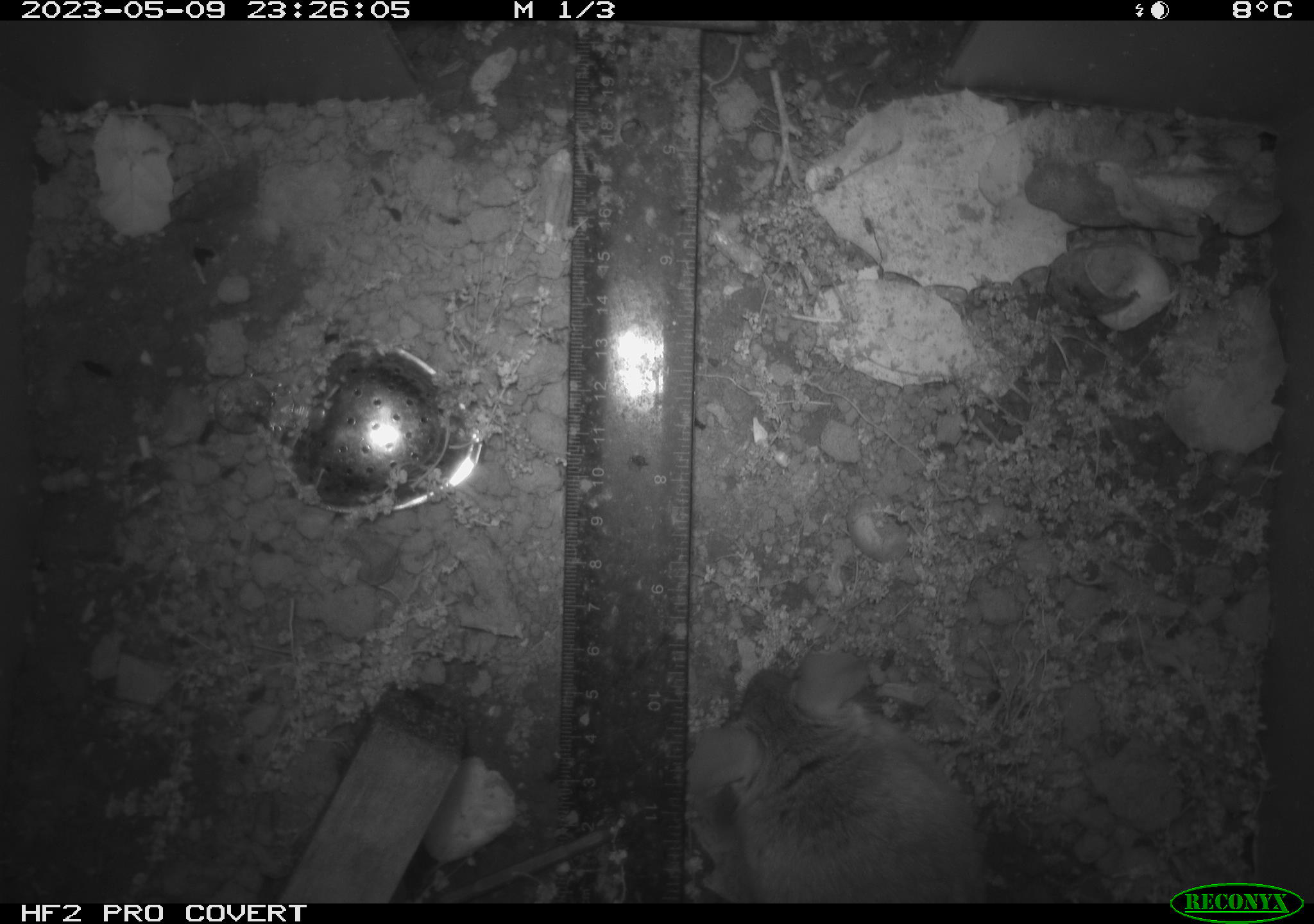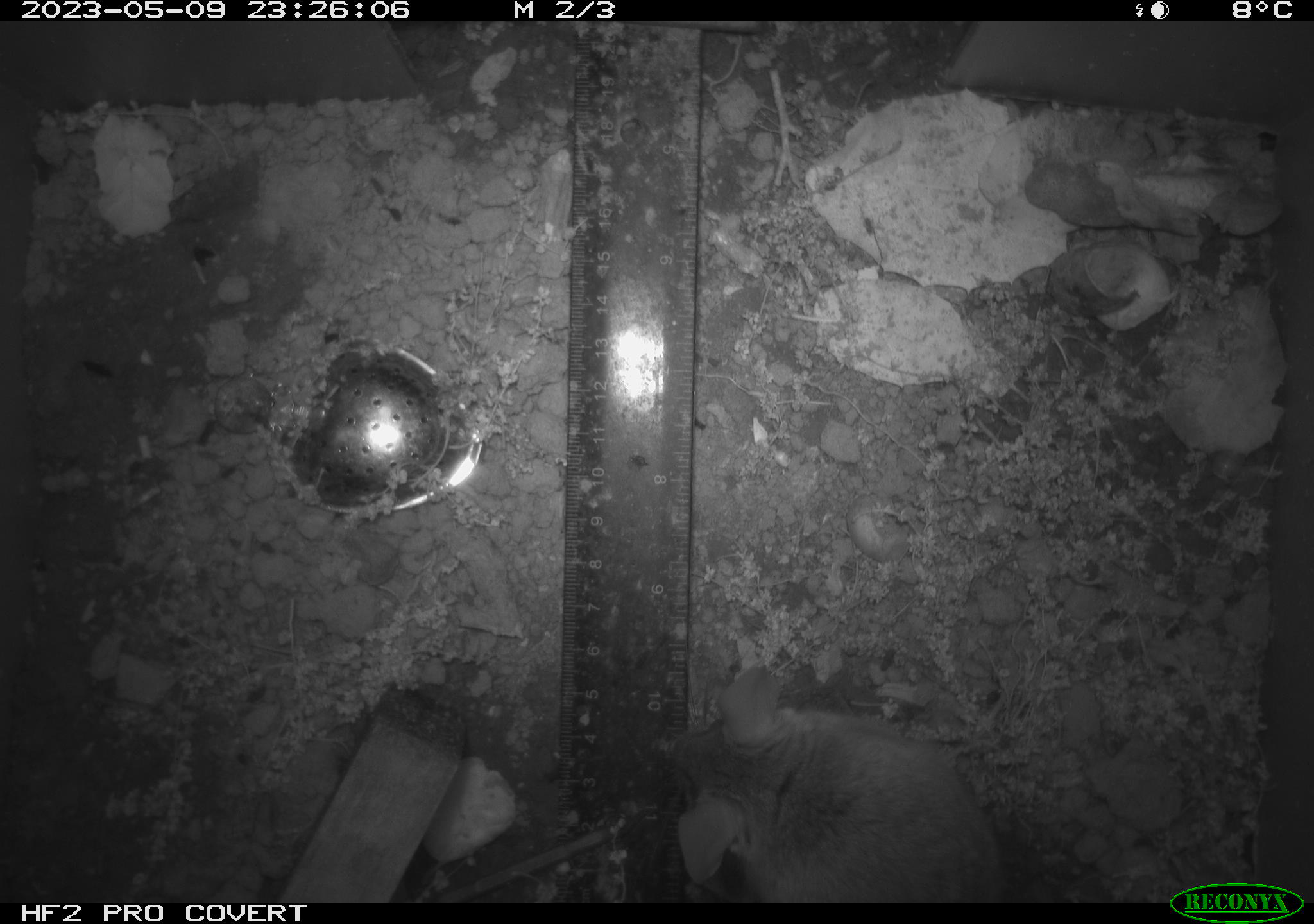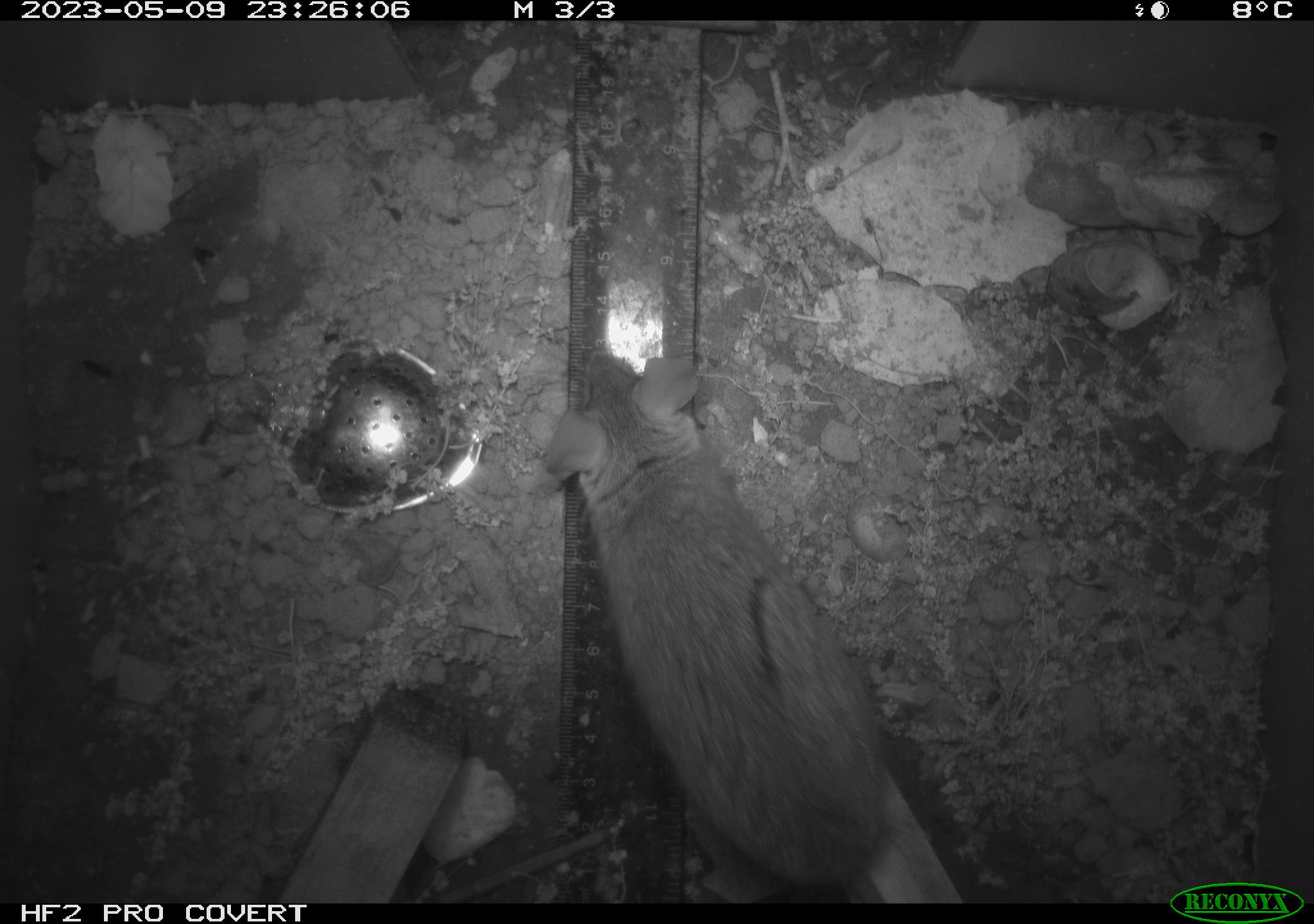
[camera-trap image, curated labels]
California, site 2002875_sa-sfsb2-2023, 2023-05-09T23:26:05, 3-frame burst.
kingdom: Animalia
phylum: Chordata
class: Mammalia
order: Rodentia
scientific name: Rodentia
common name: mouse species